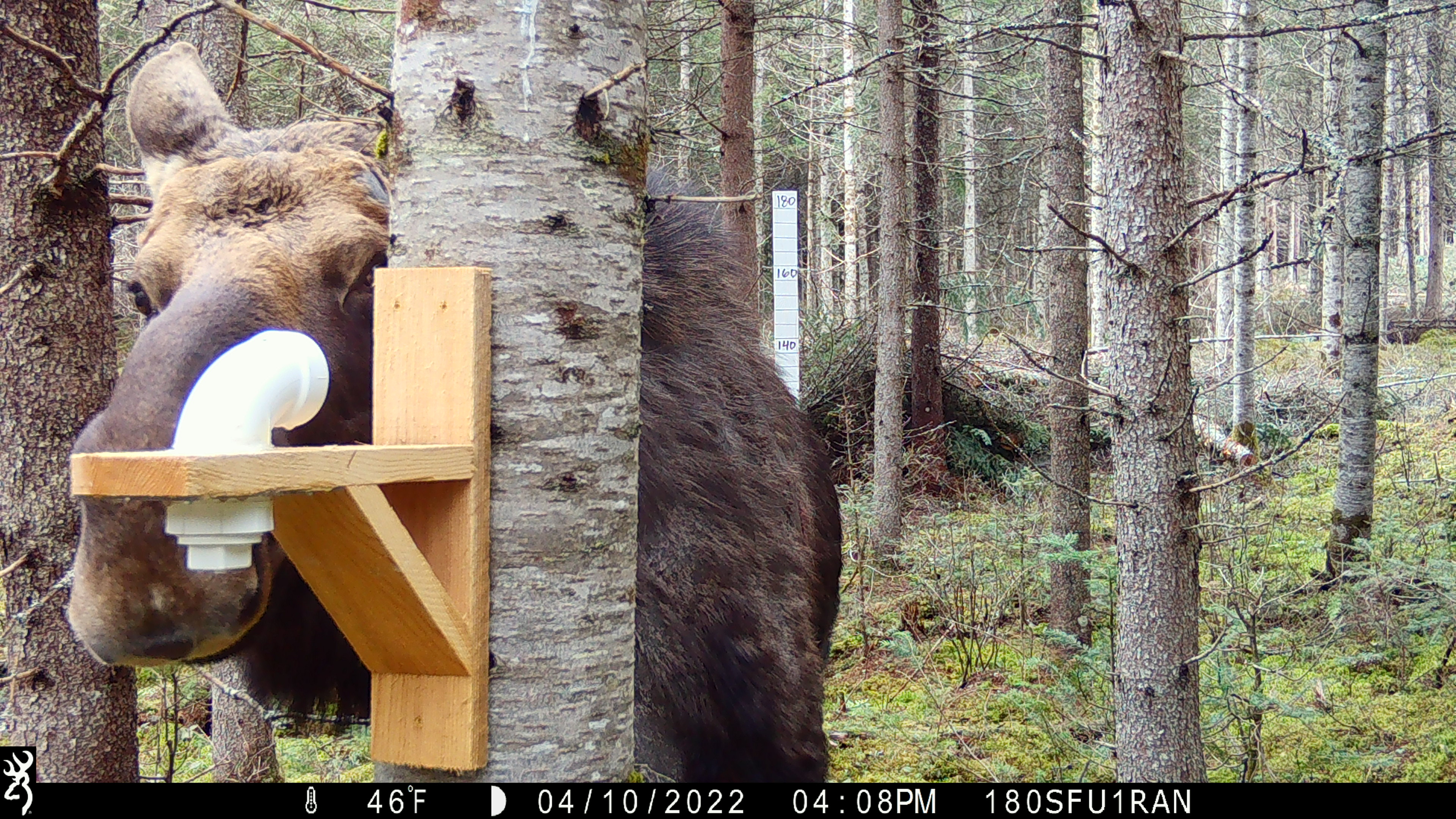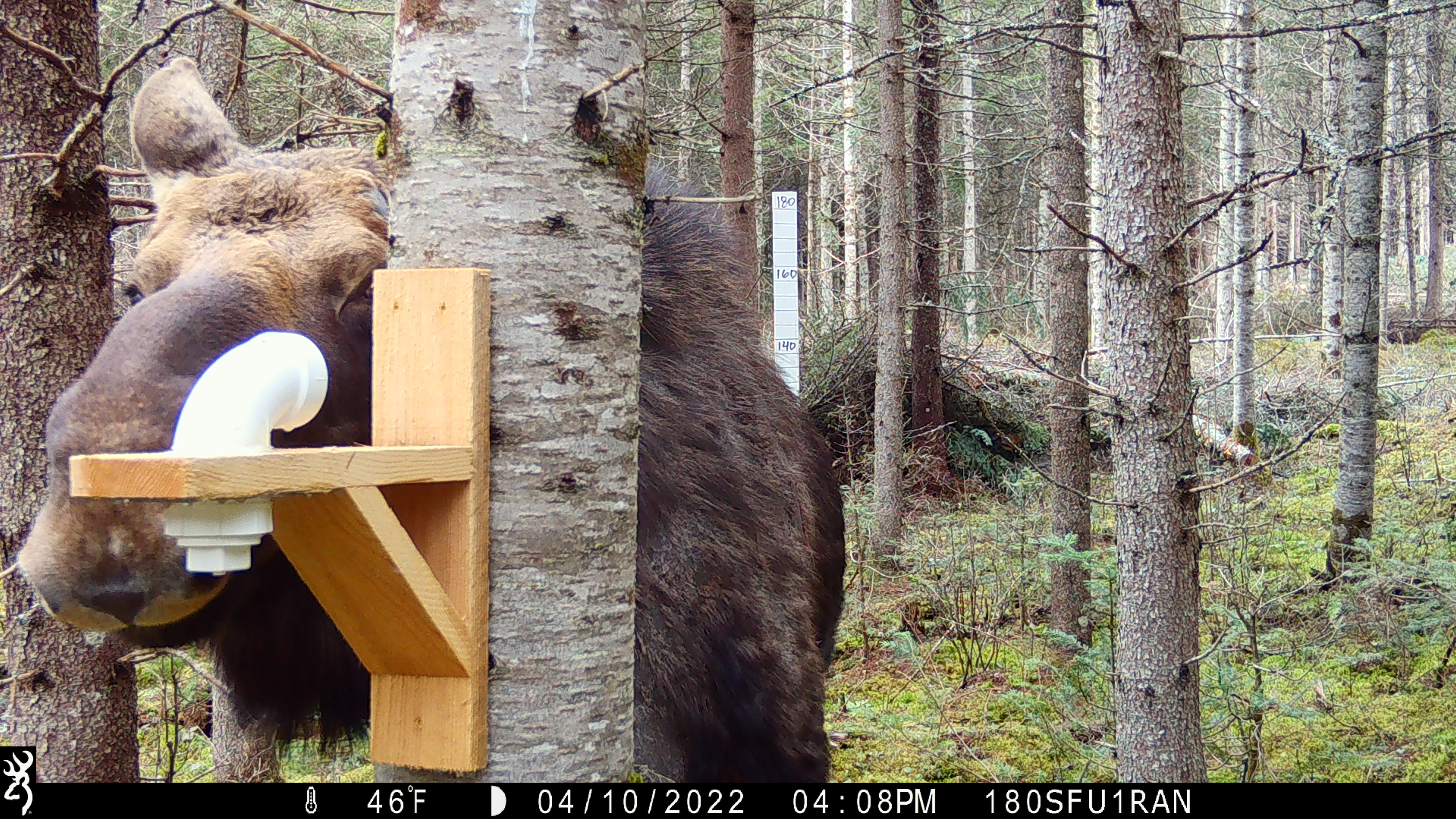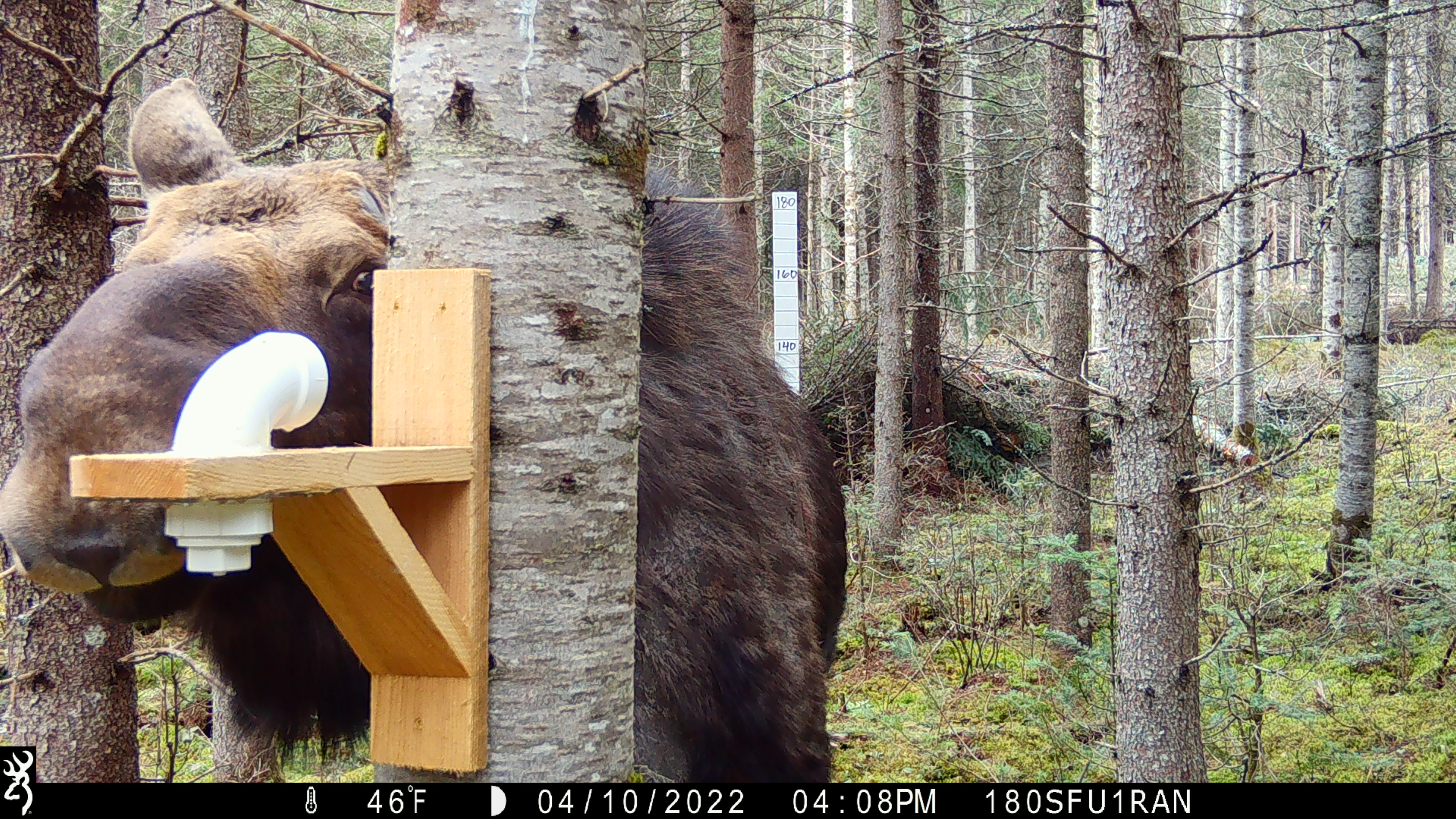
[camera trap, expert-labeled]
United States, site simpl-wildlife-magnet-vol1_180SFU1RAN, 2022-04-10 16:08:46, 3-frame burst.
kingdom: Animalia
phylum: Chordata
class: Mammalia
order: Artiodactyla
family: Cervidae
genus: Alces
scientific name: Alces alces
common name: moose